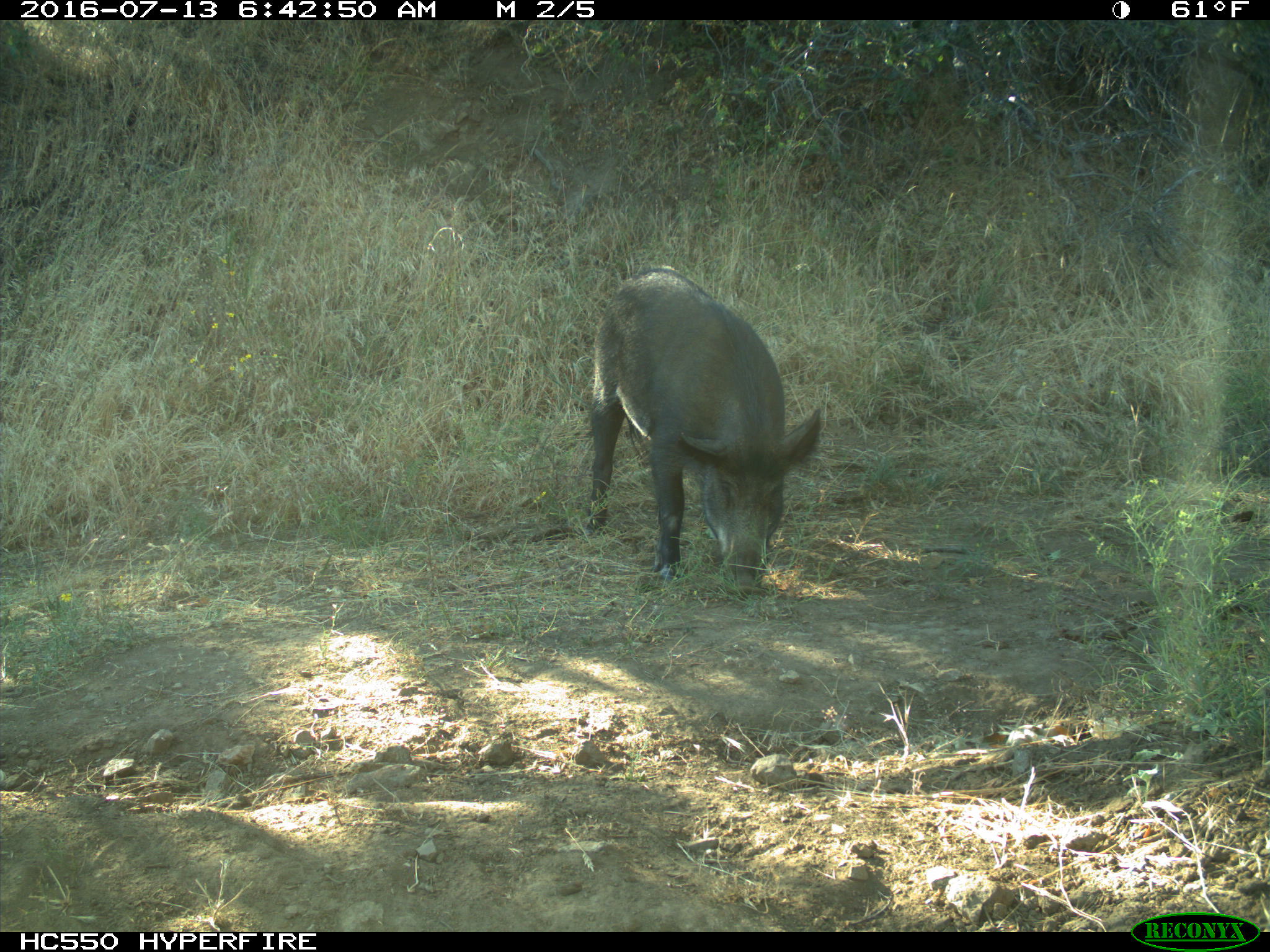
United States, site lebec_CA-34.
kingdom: Animalia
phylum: Chordata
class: Mammalia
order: Artiodactyla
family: Suidae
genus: Sus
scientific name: Sus scrofa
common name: wild boar